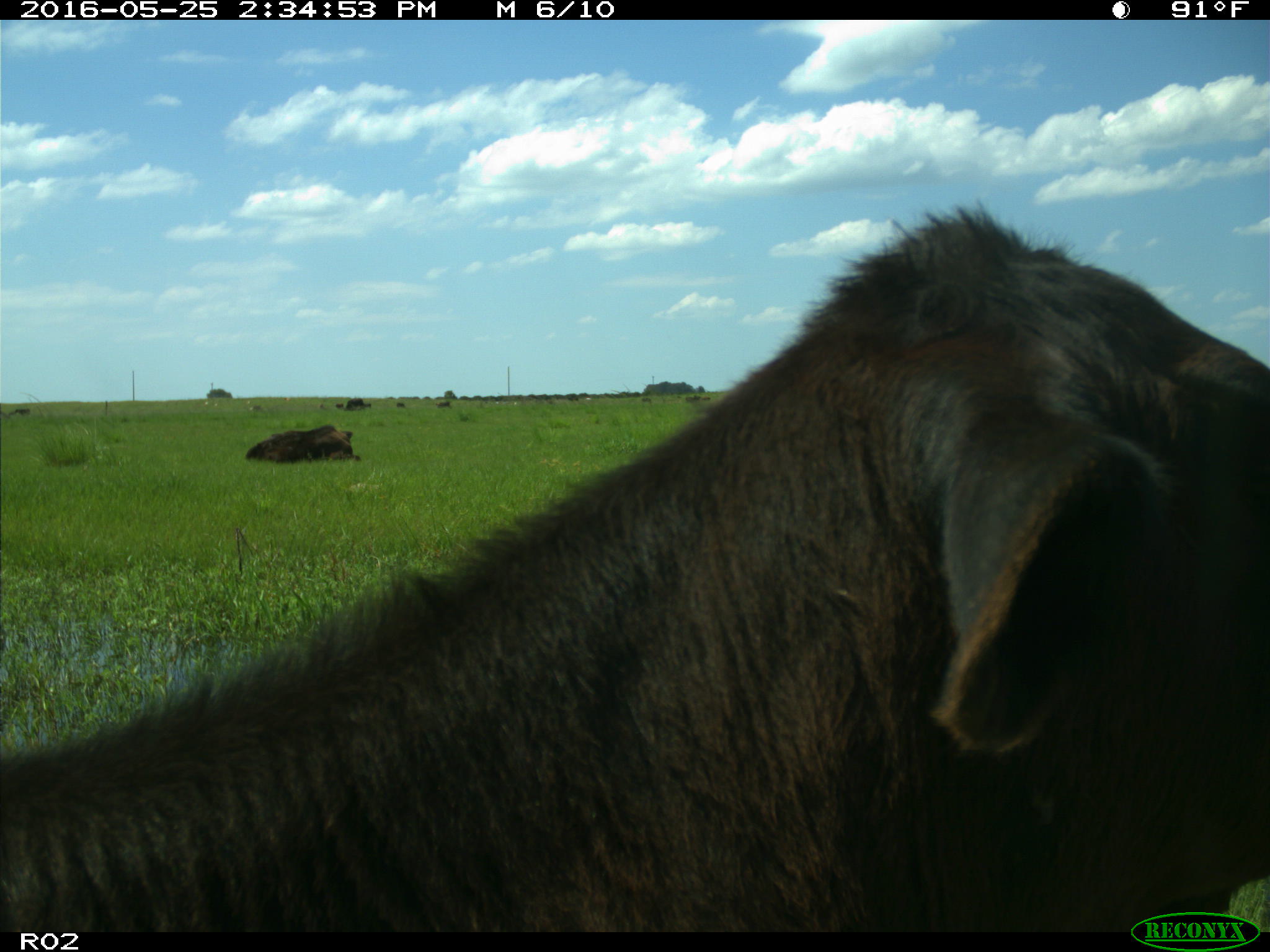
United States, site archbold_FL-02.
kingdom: Animalia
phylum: Chordata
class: Mammalia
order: Artiodactyla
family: Bovidae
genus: Bos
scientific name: Bos taurus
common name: domestic cow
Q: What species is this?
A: Bos taurus (domestic cow).